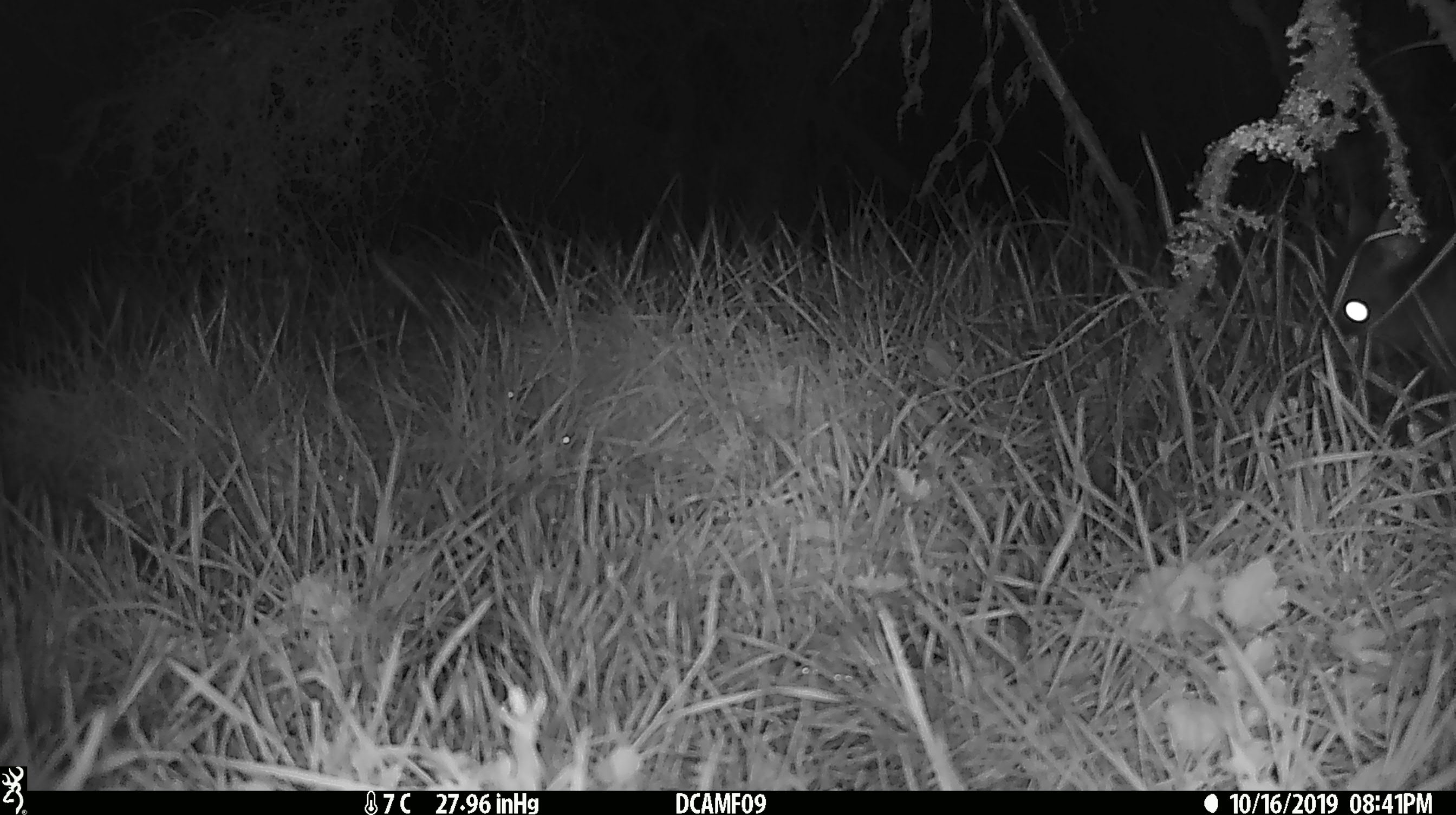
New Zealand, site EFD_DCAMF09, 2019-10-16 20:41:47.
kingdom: Animalia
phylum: Chordata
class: Mammalia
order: Diprotodontia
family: Phalangeridae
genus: Trichosurus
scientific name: Trichosurus vulpecula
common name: common brushtail possum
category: possum